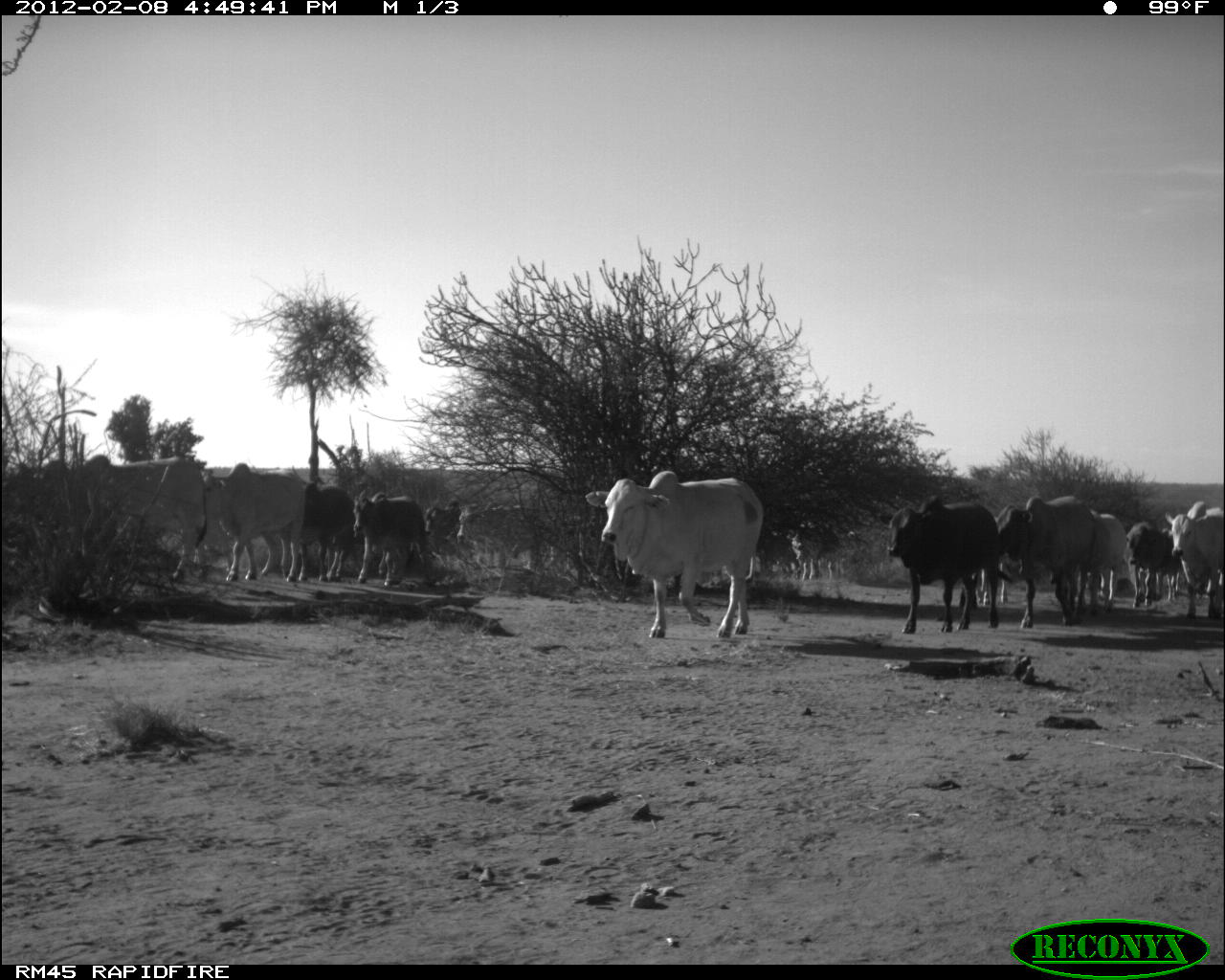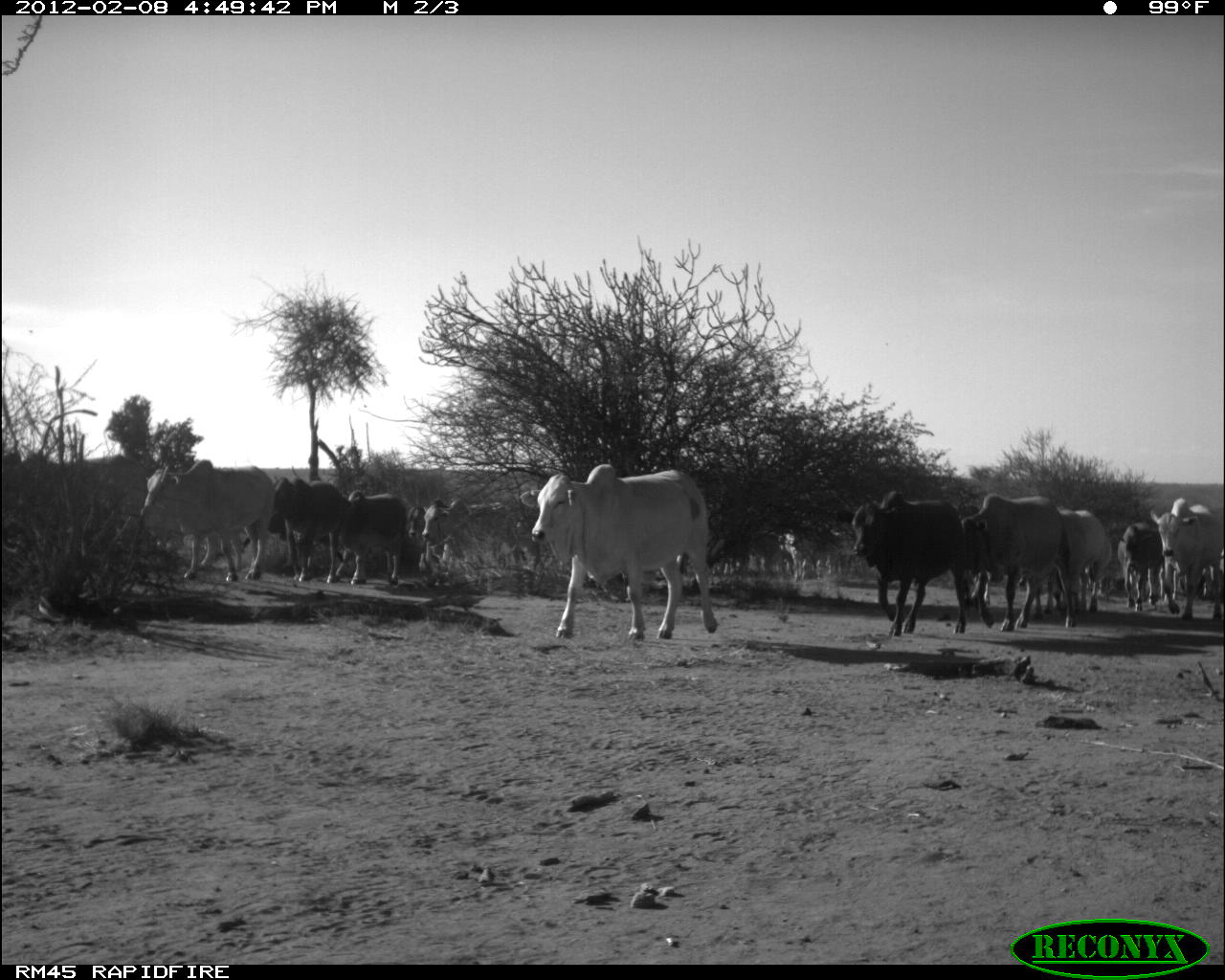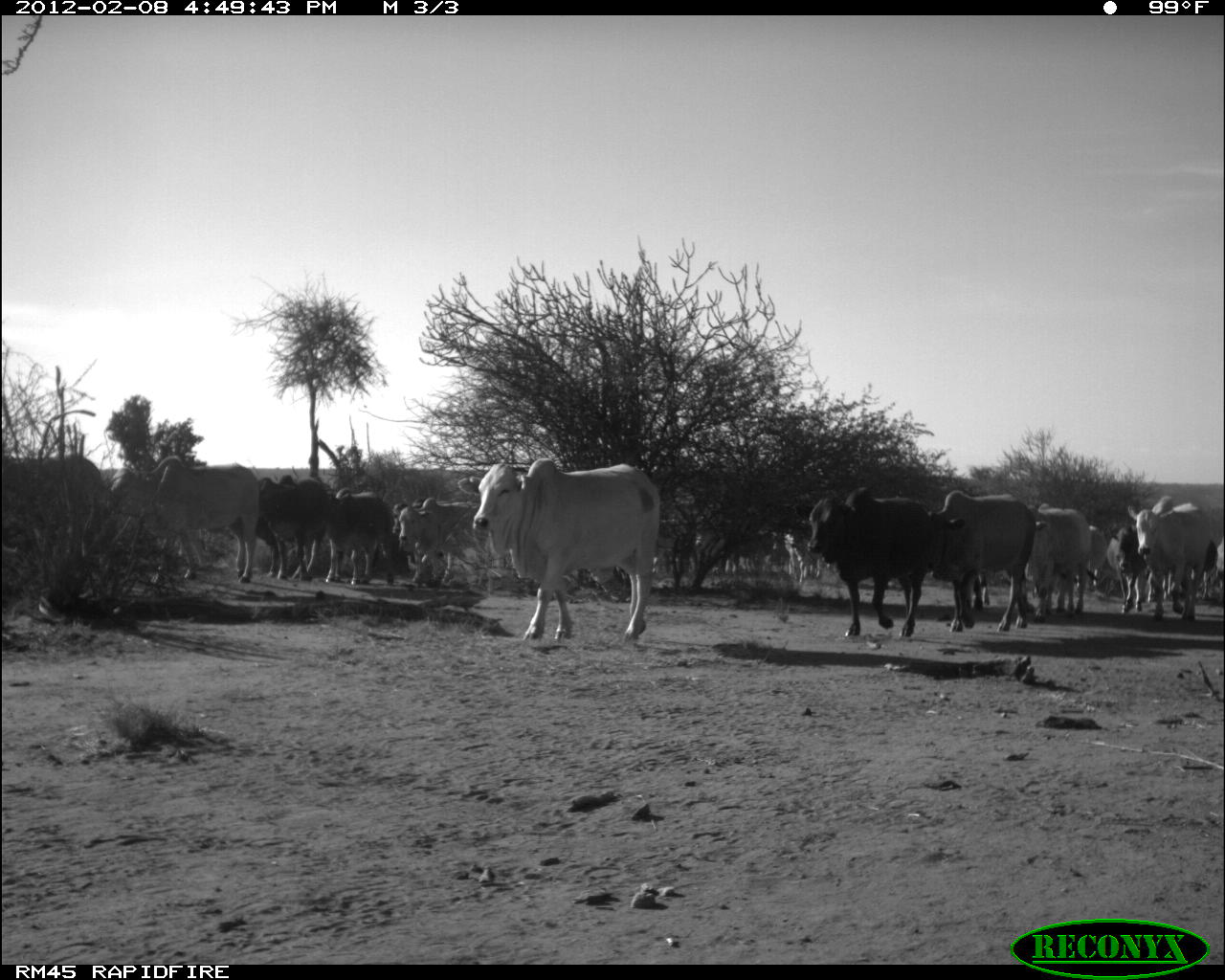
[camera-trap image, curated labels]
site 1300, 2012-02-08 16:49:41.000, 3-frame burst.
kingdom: Animalia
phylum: Chordata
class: Mammalia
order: Artiodactyla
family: Bovidae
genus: Bos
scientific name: Bos taurus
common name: domestic cattle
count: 16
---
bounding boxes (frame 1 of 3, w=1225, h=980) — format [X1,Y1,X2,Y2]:
bos taurus: [583,468,767,640]; [38,455,223,583]; [883,493,999,634]; [995,495,1098,629]; [203,461,307,582]; [1163,500,1225,623]; [350,488,424,590]; [455,502,537,573]; [304,482,354,582]; [1087,507,1125,616]; [970,516,1008,608]; [791,521,844,579]; [1125,519,1157,609]; [1159,527,1181,604]; [423,504,461,540]